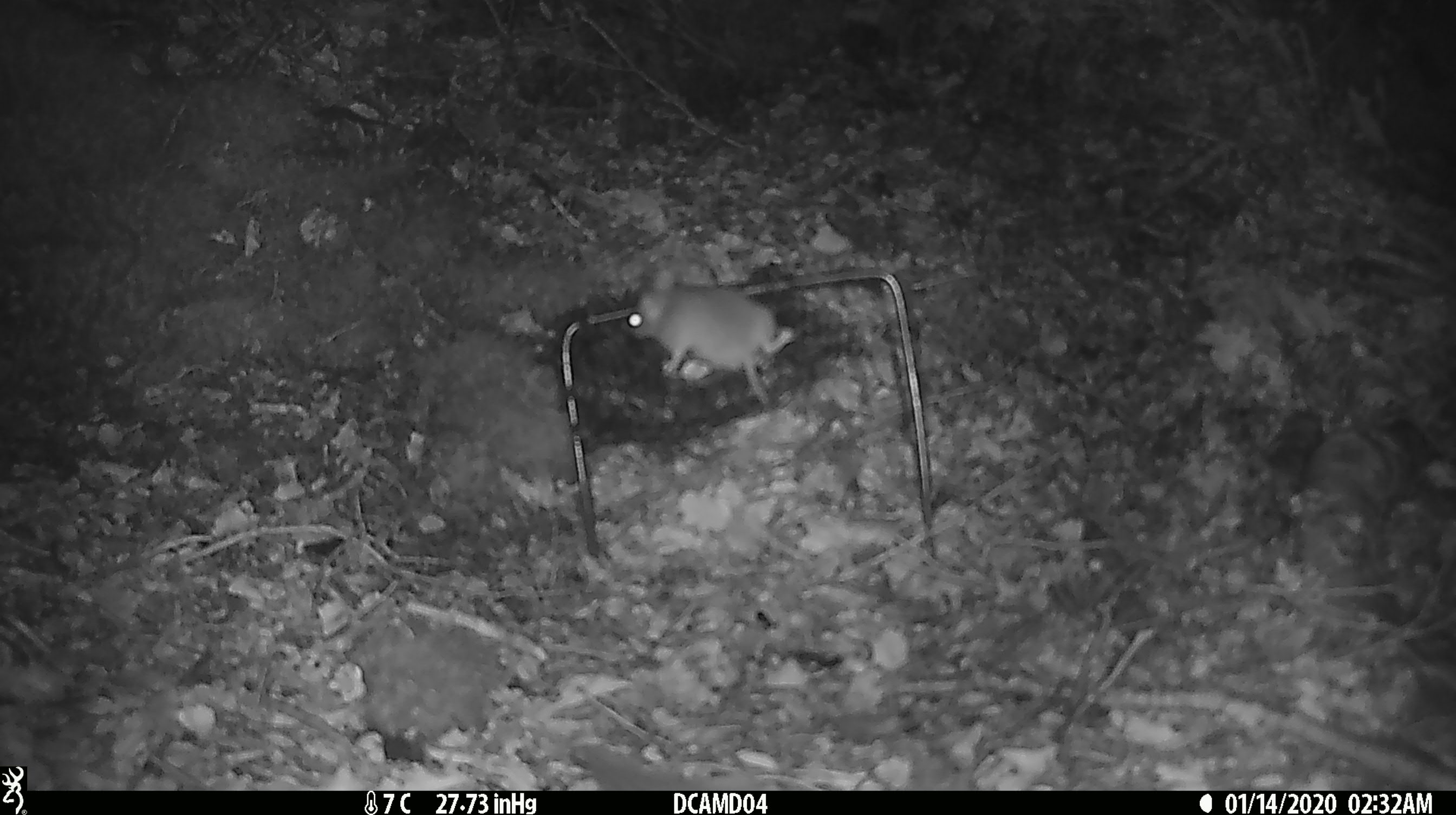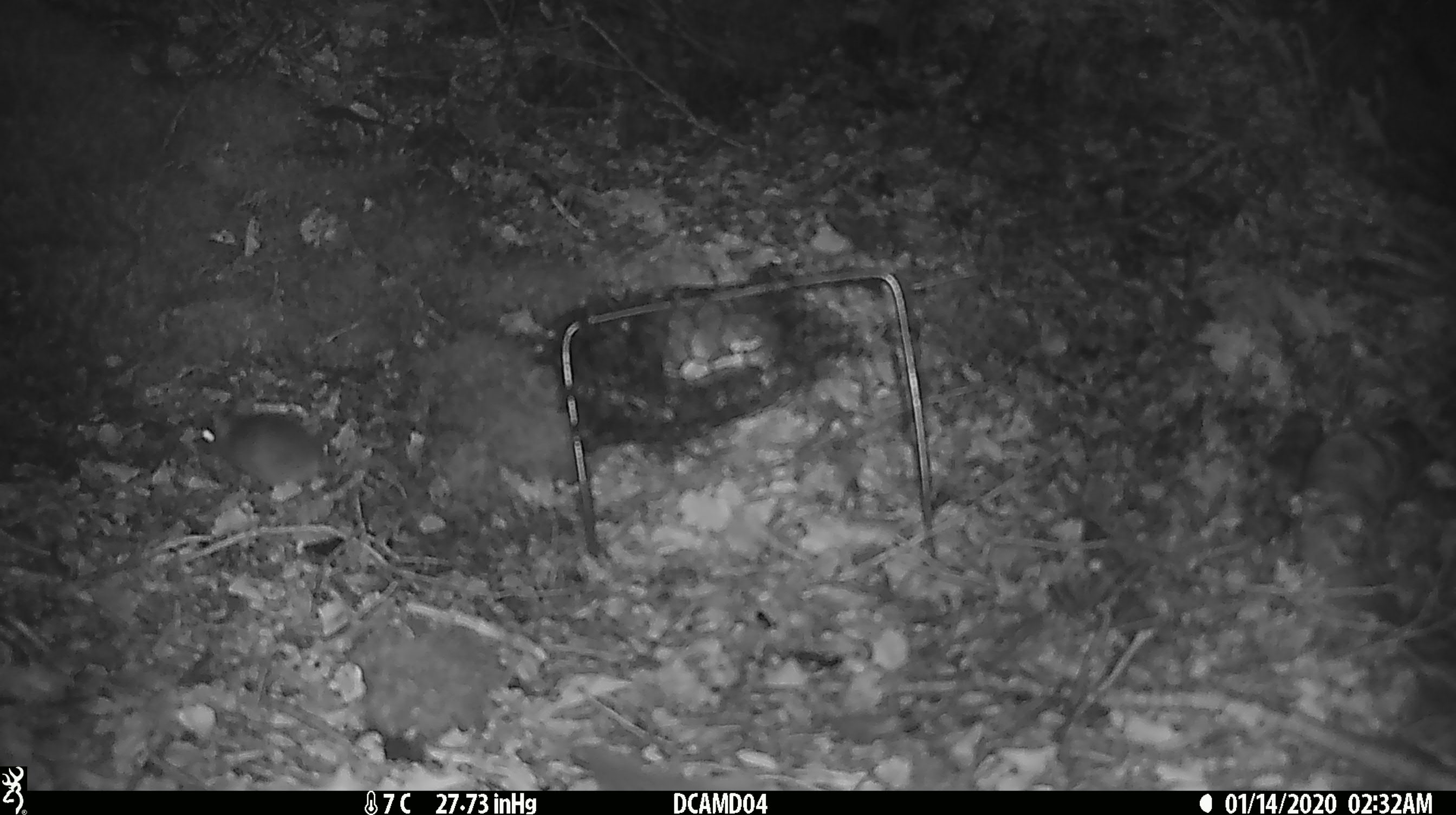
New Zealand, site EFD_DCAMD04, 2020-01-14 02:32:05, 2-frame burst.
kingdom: Animalia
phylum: Chordata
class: Mammalia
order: Rodentia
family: Muridae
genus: Mus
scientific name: Mus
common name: mouse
Mouse (Mus).